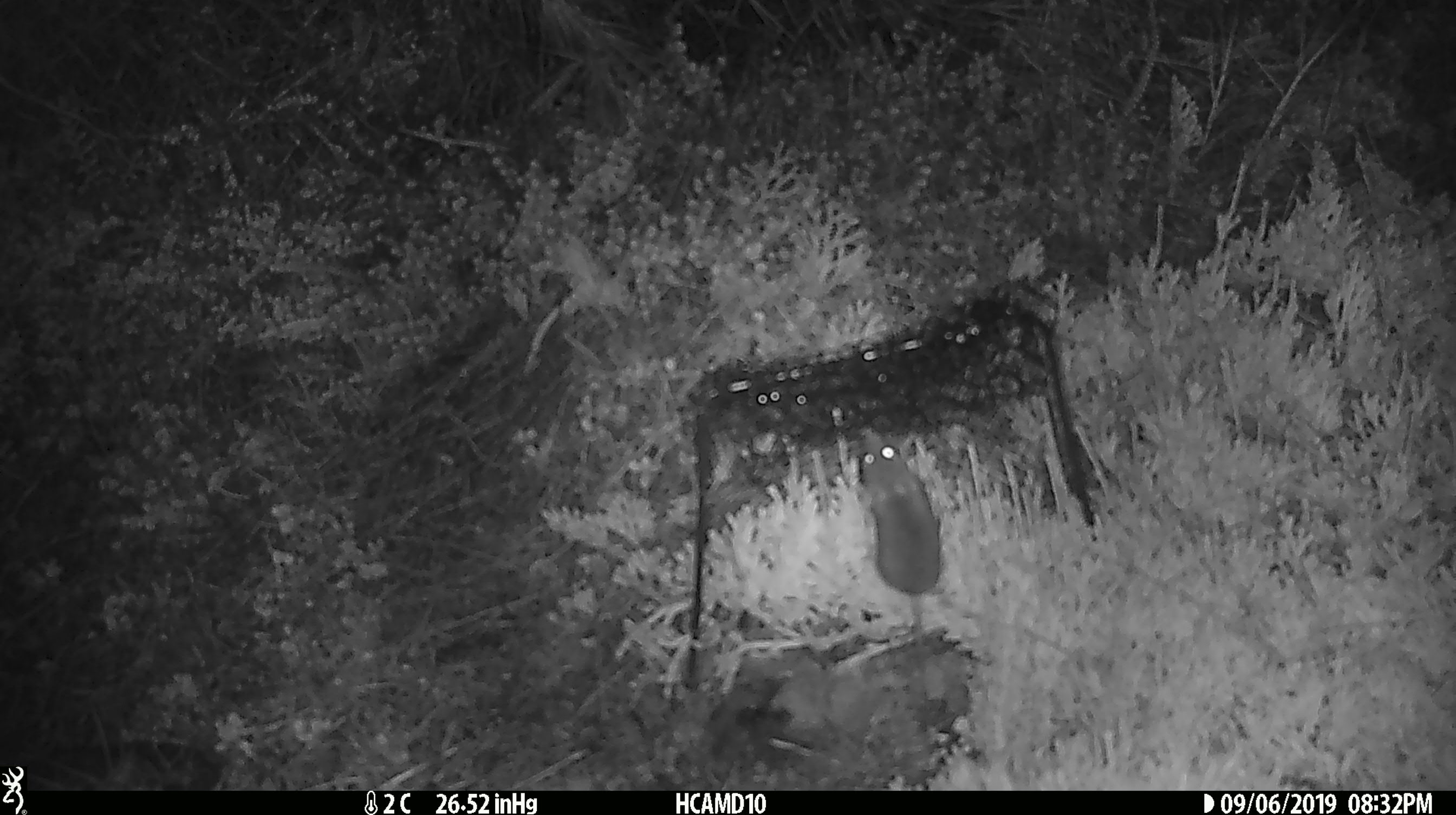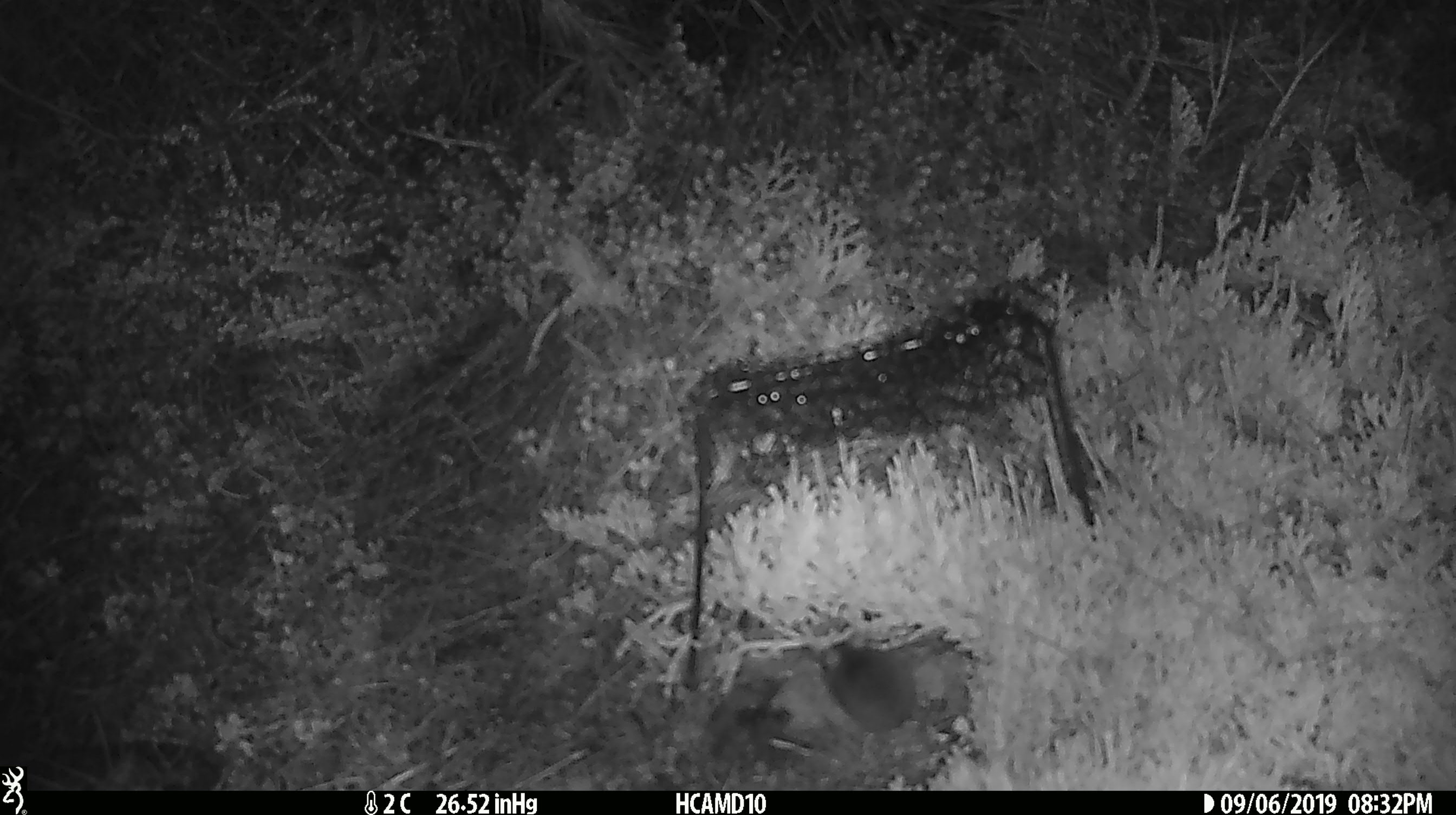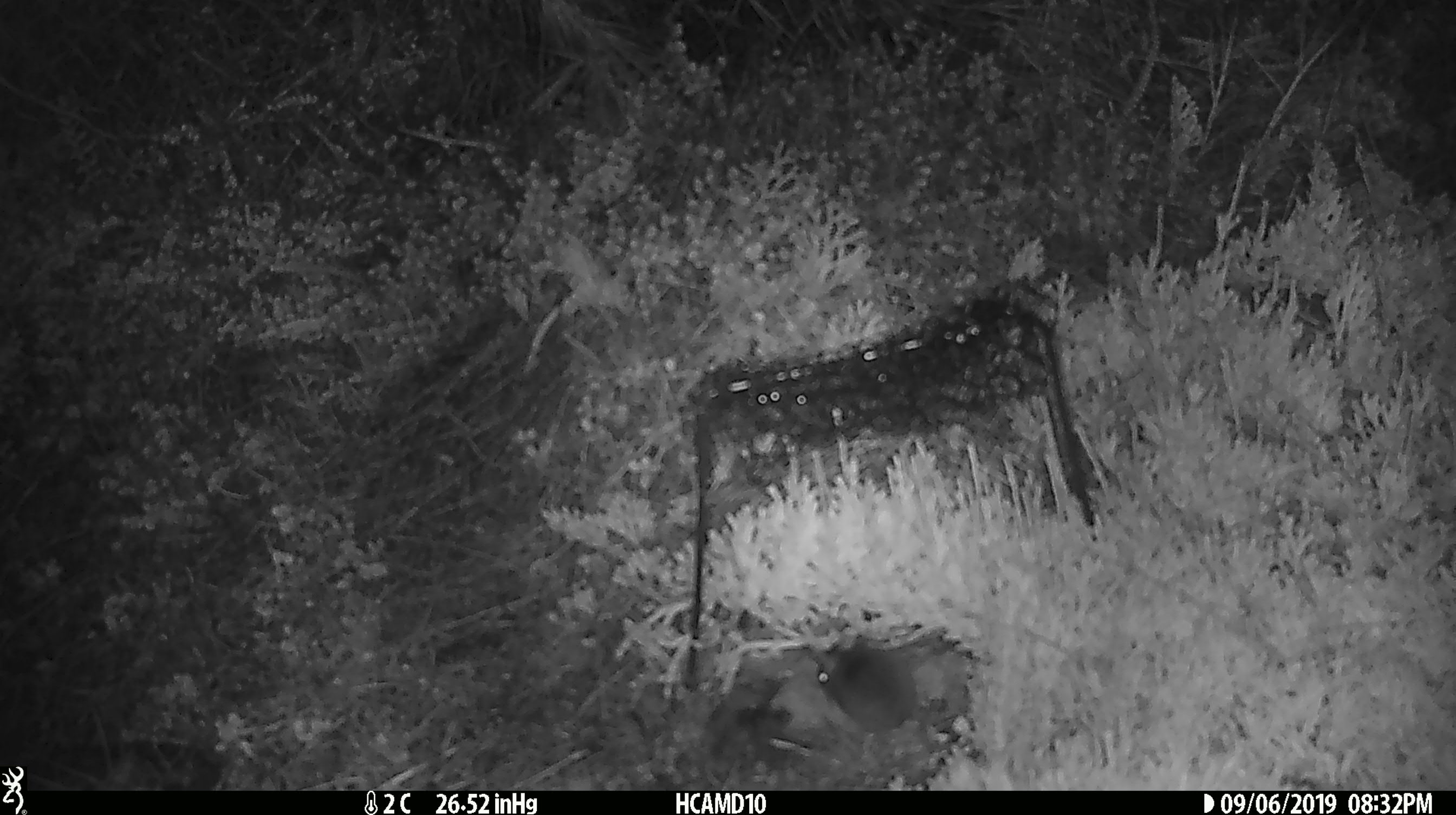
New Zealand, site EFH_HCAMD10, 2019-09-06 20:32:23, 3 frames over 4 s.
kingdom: Animalia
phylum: Chordata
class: Mammalia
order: Rodentia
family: Muridae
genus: Mus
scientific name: Mus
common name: mouse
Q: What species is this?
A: Mouse (Mus).